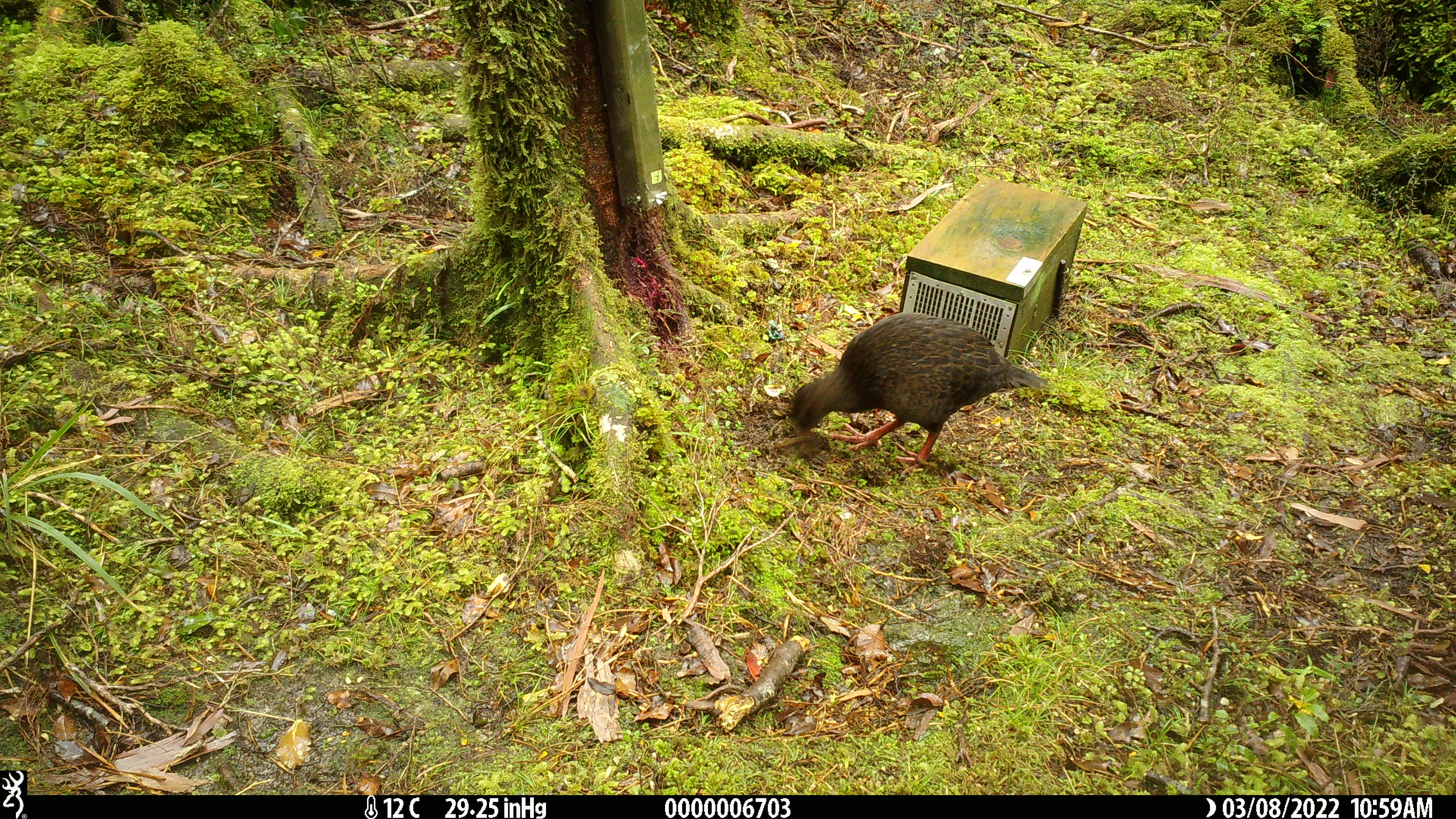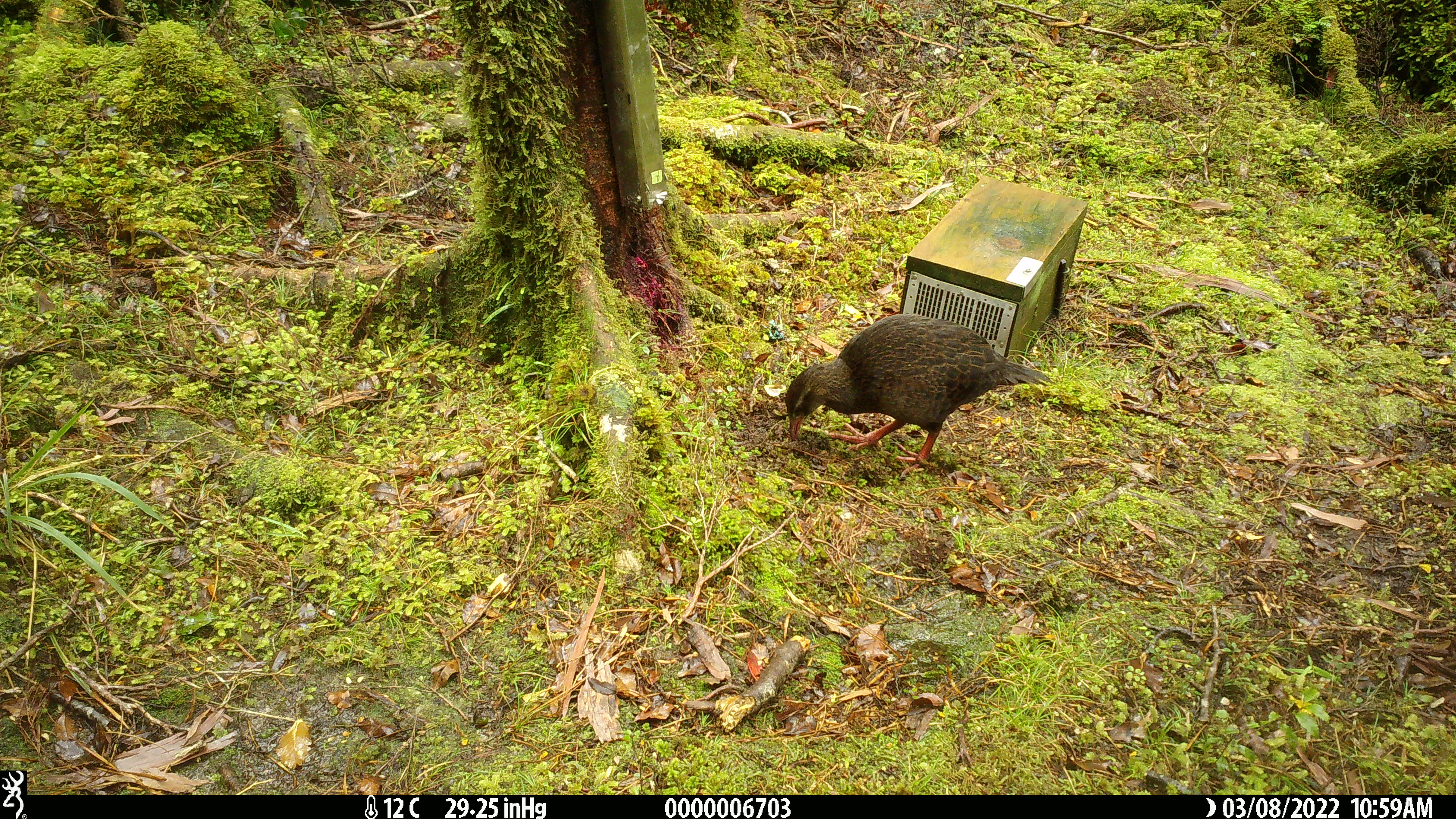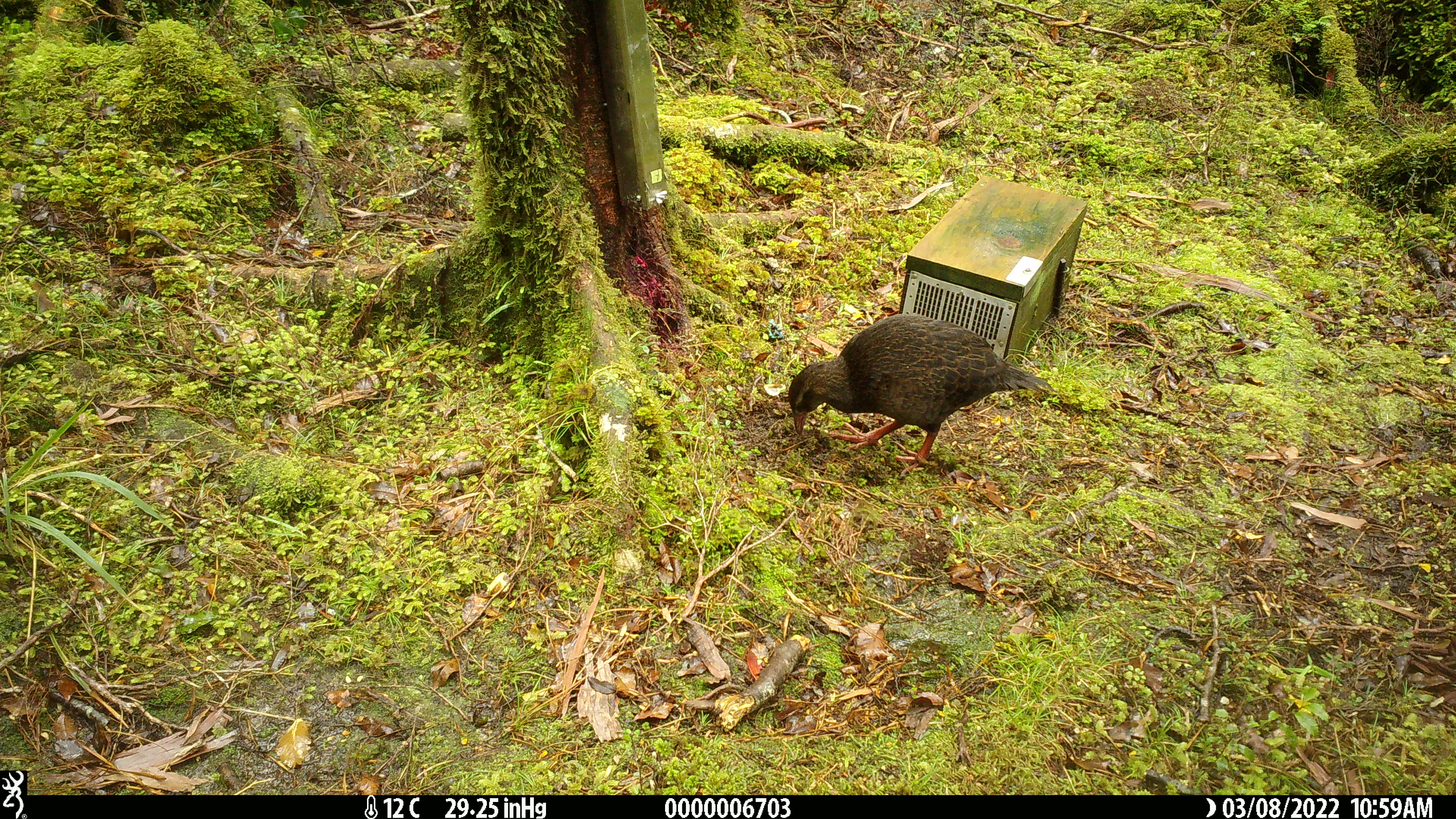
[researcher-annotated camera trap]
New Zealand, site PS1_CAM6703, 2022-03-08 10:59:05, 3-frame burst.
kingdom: Animalia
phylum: Chordata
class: Aves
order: Gruiformes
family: Rallidae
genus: Gallirallus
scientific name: Gallirallus australis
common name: weka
Weka (Gallirallus australis).